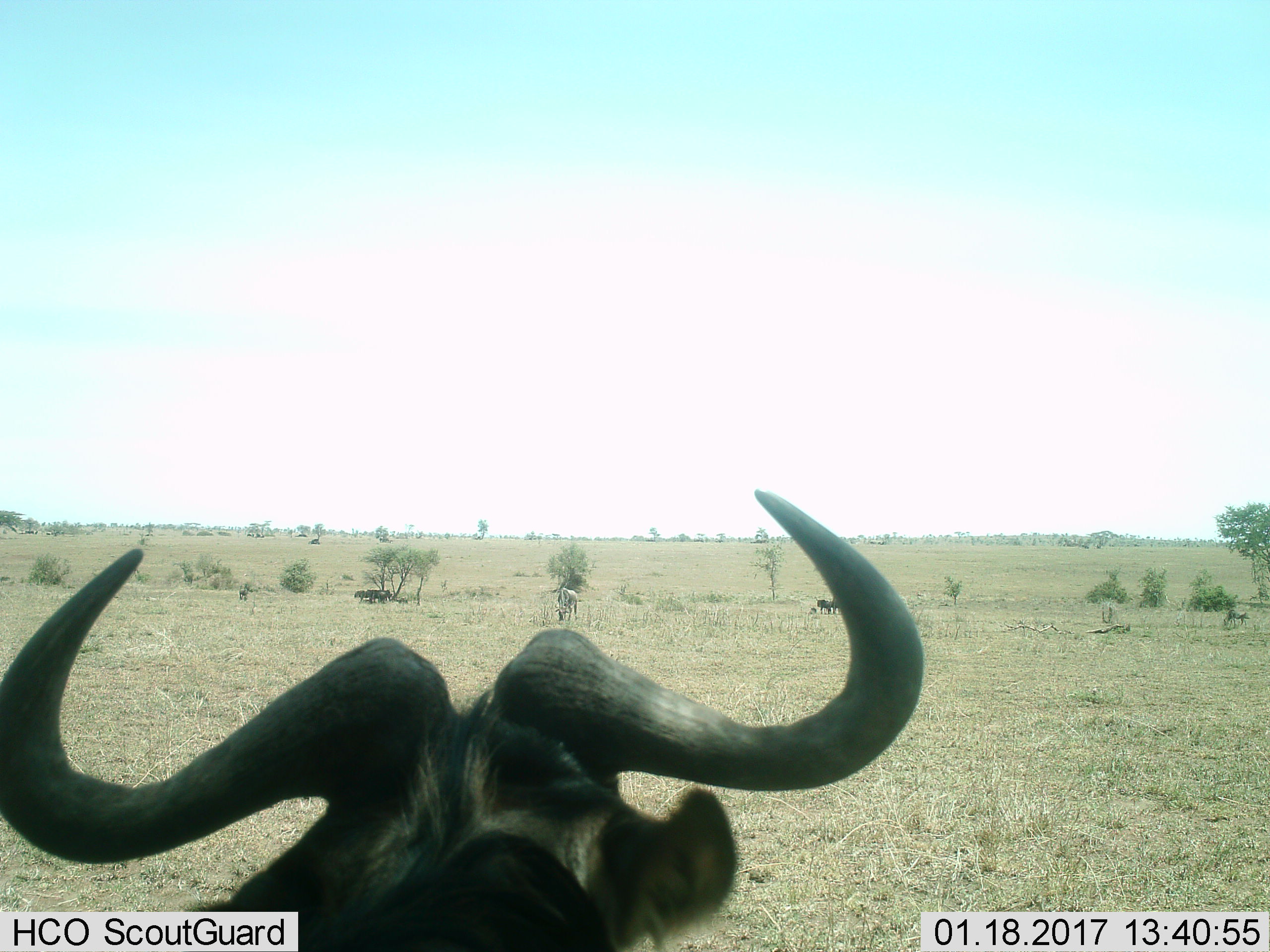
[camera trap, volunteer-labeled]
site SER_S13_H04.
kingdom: Animalia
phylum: Chordata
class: Mammalia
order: Artiodactyla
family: Bovidae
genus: Connochaetes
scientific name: Connochaetes taurinus taurinus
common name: blue wildebeest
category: wildebeestblue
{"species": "wildebeestblue (blue wildebeest) (Connochaetes taurinus taurinus)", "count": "6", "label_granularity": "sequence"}